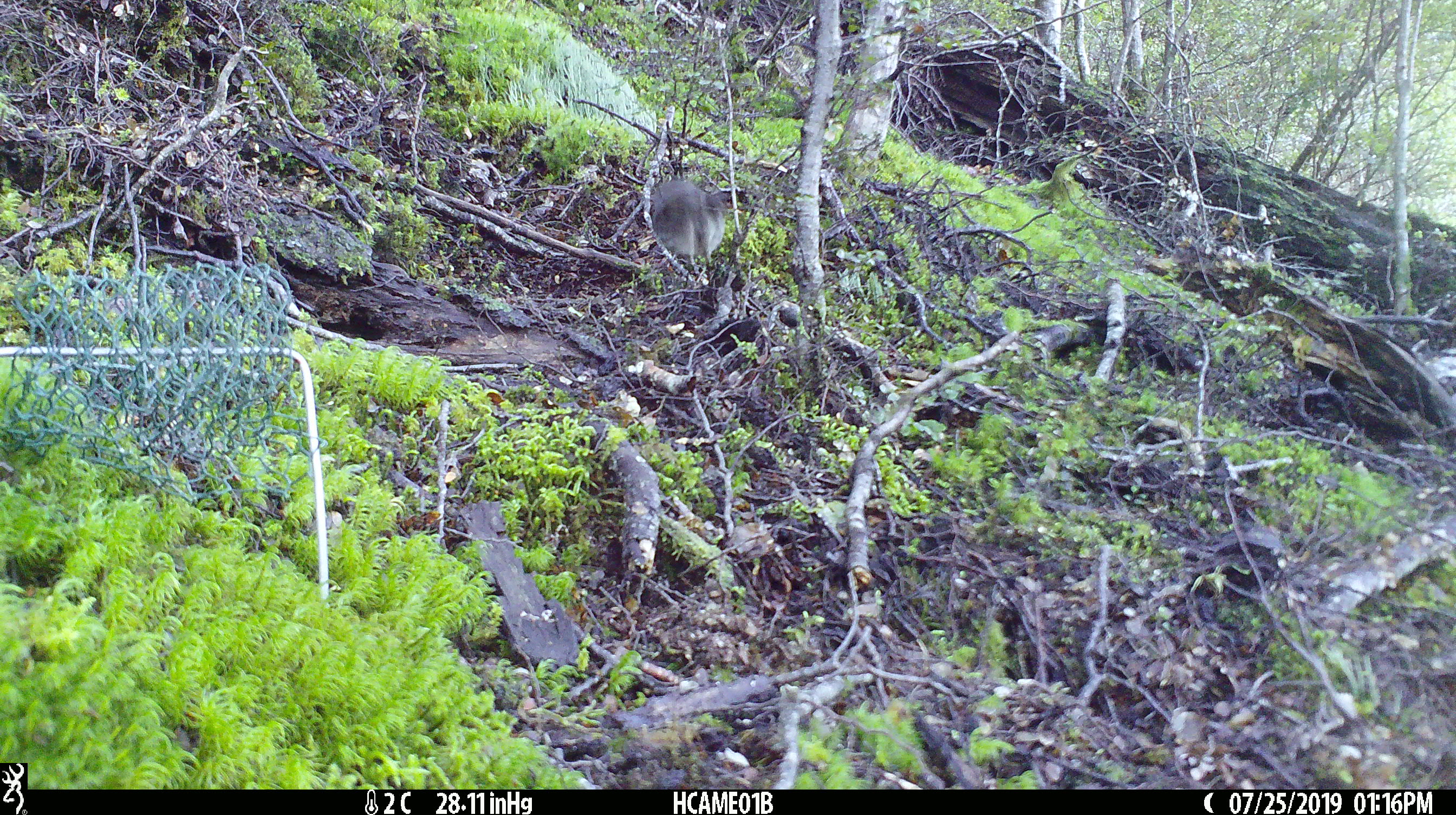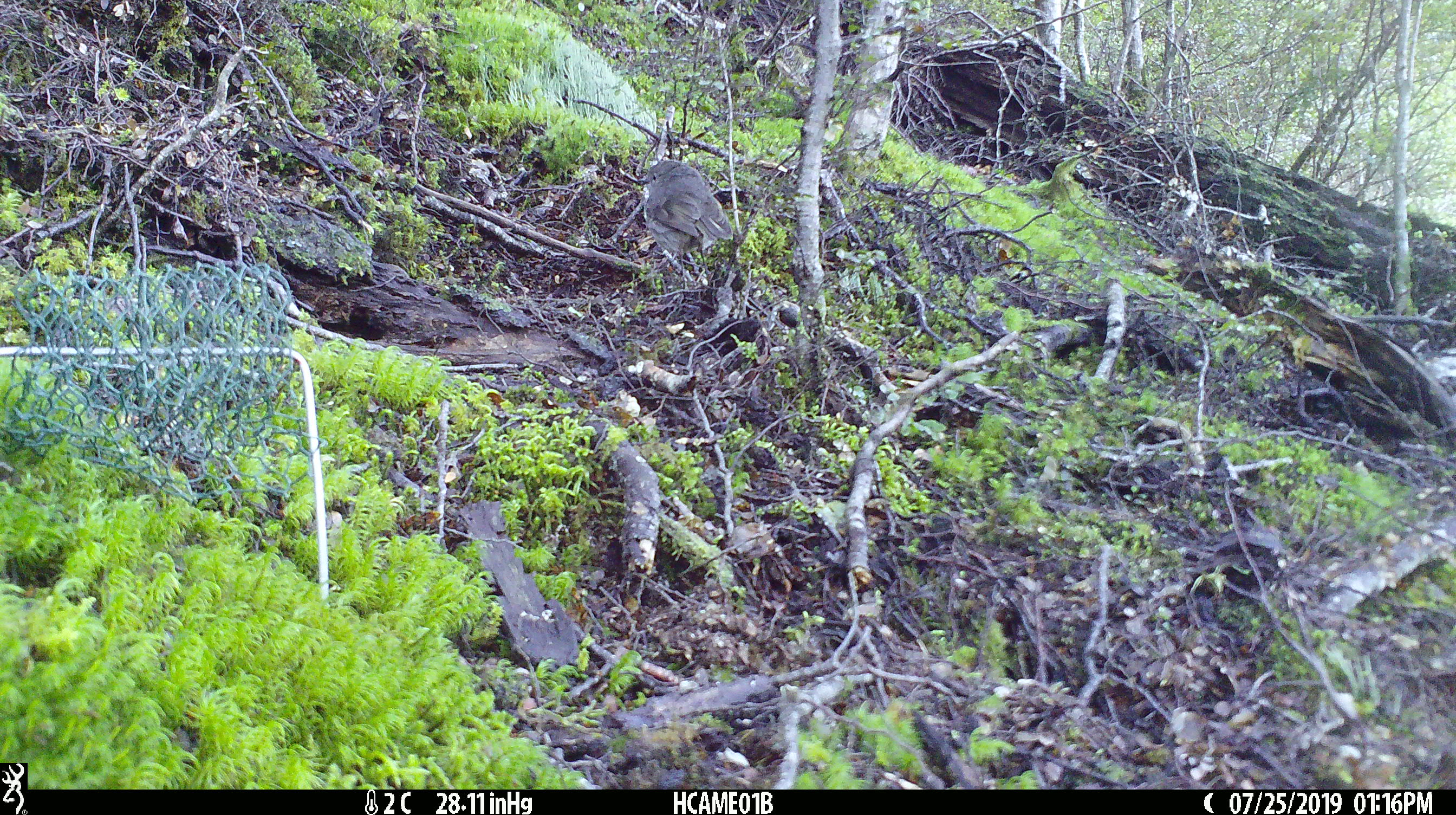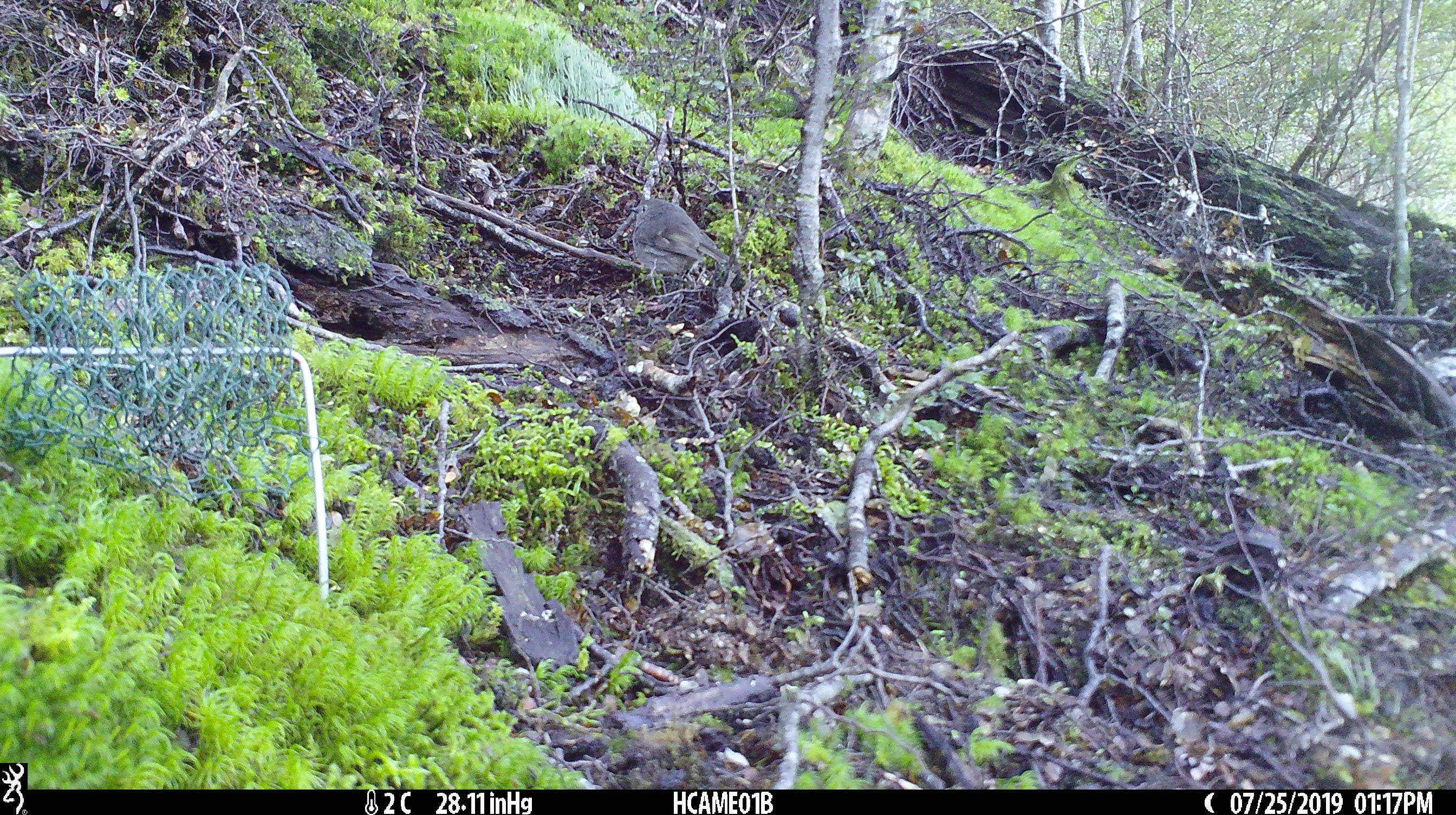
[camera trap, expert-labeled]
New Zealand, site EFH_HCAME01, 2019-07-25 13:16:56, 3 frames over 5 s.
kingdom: Animalia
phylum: Chordata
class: Aves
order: Passeriformes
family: Petroicidae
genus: Petroica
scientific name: Petroica australis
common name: new zealand robin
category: robin